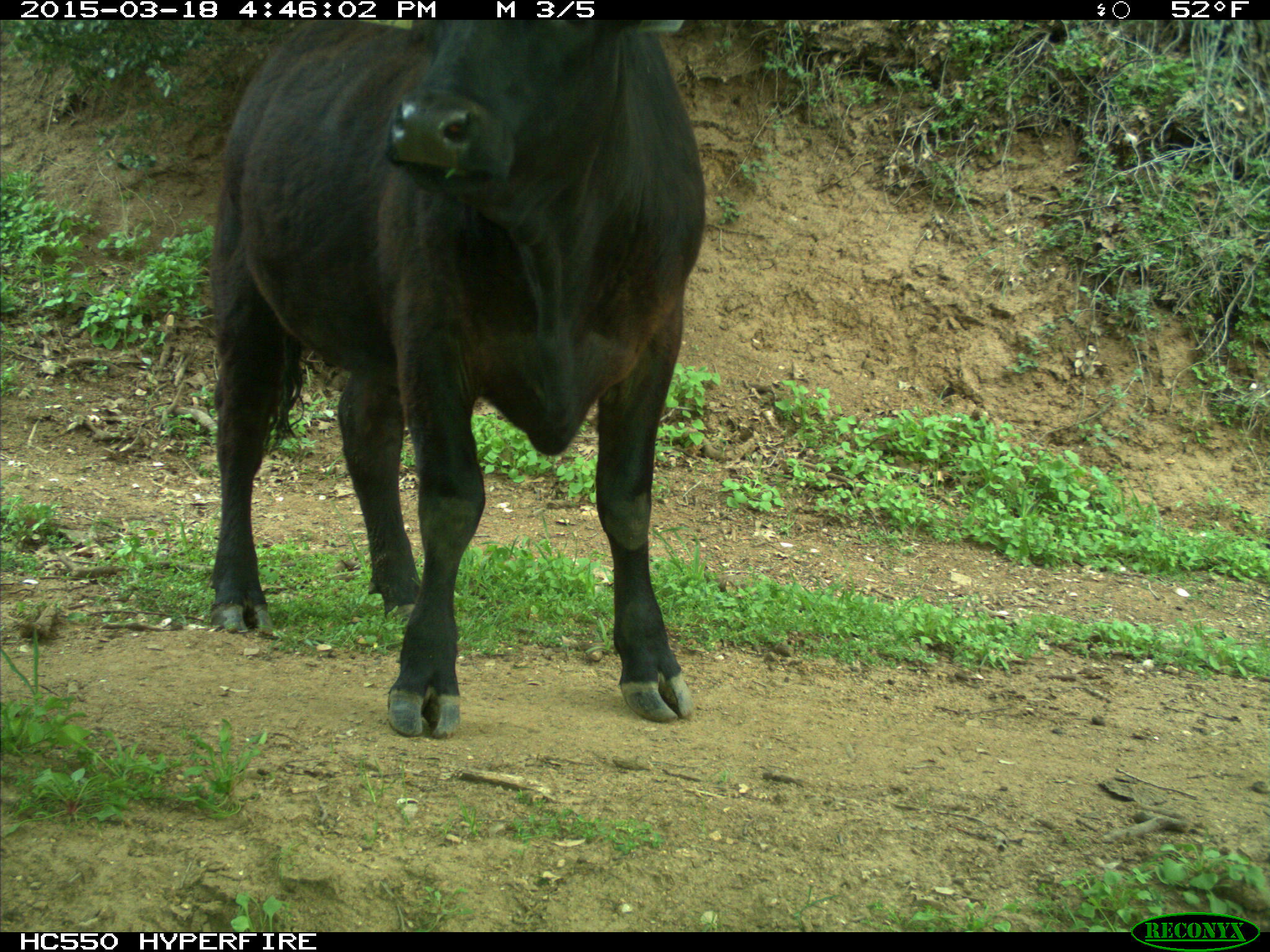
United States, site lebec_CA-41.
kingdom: Animalia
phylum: Chordata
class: Mammalia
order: Artiodactyla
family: Bovidae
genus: Bos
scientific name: Bos taurus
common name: domestic cow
Bos taurus (domestic cow).